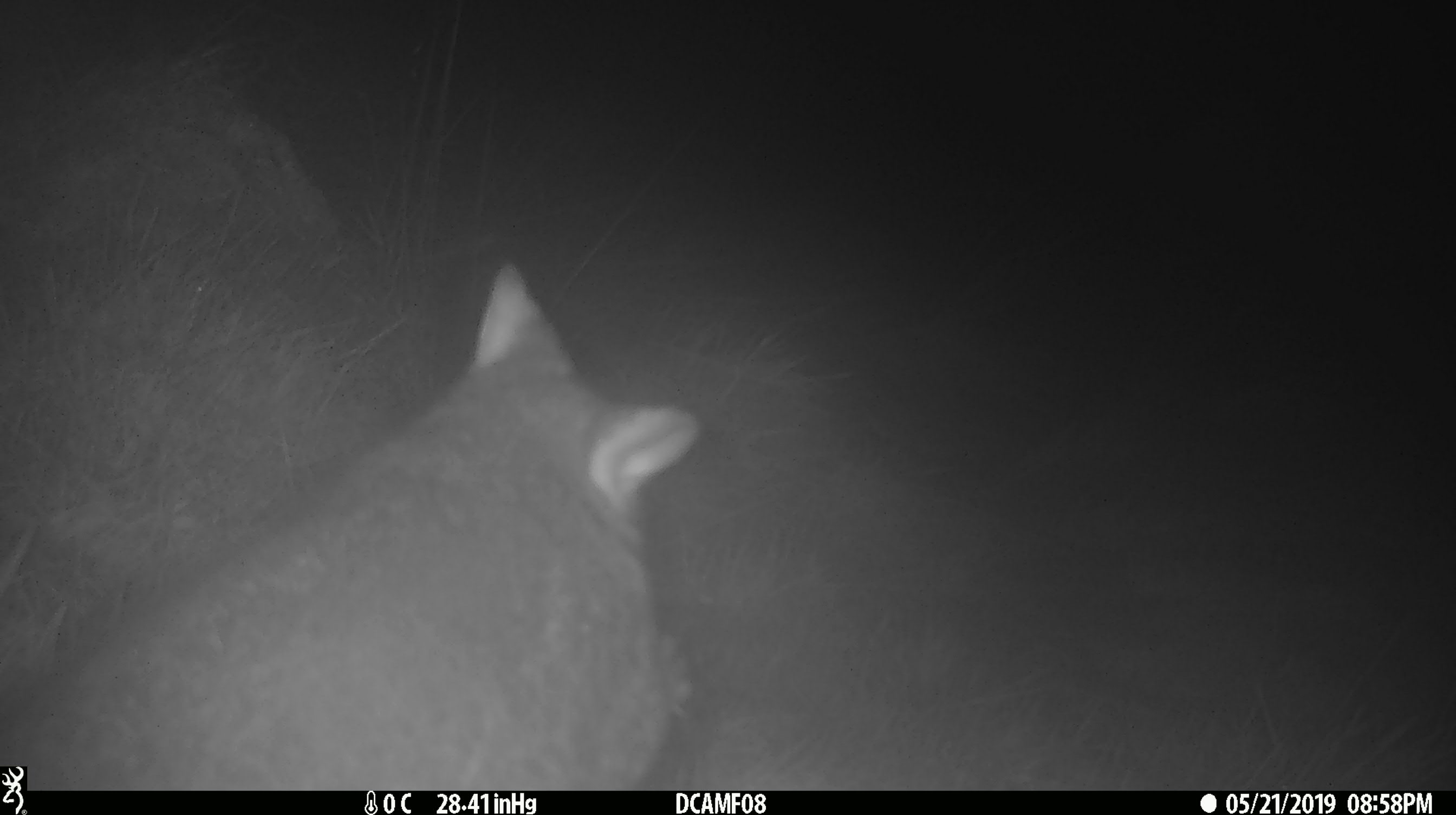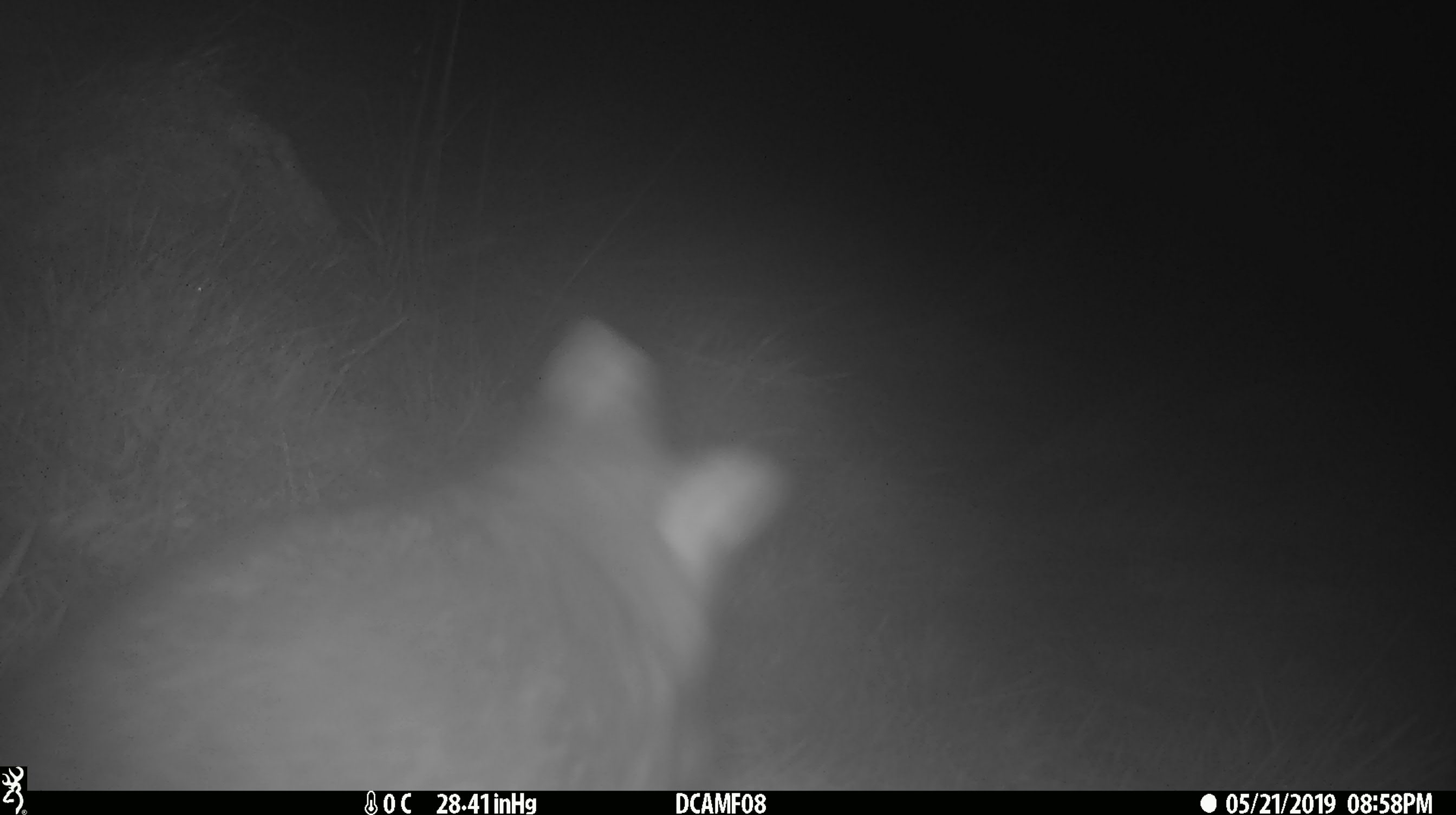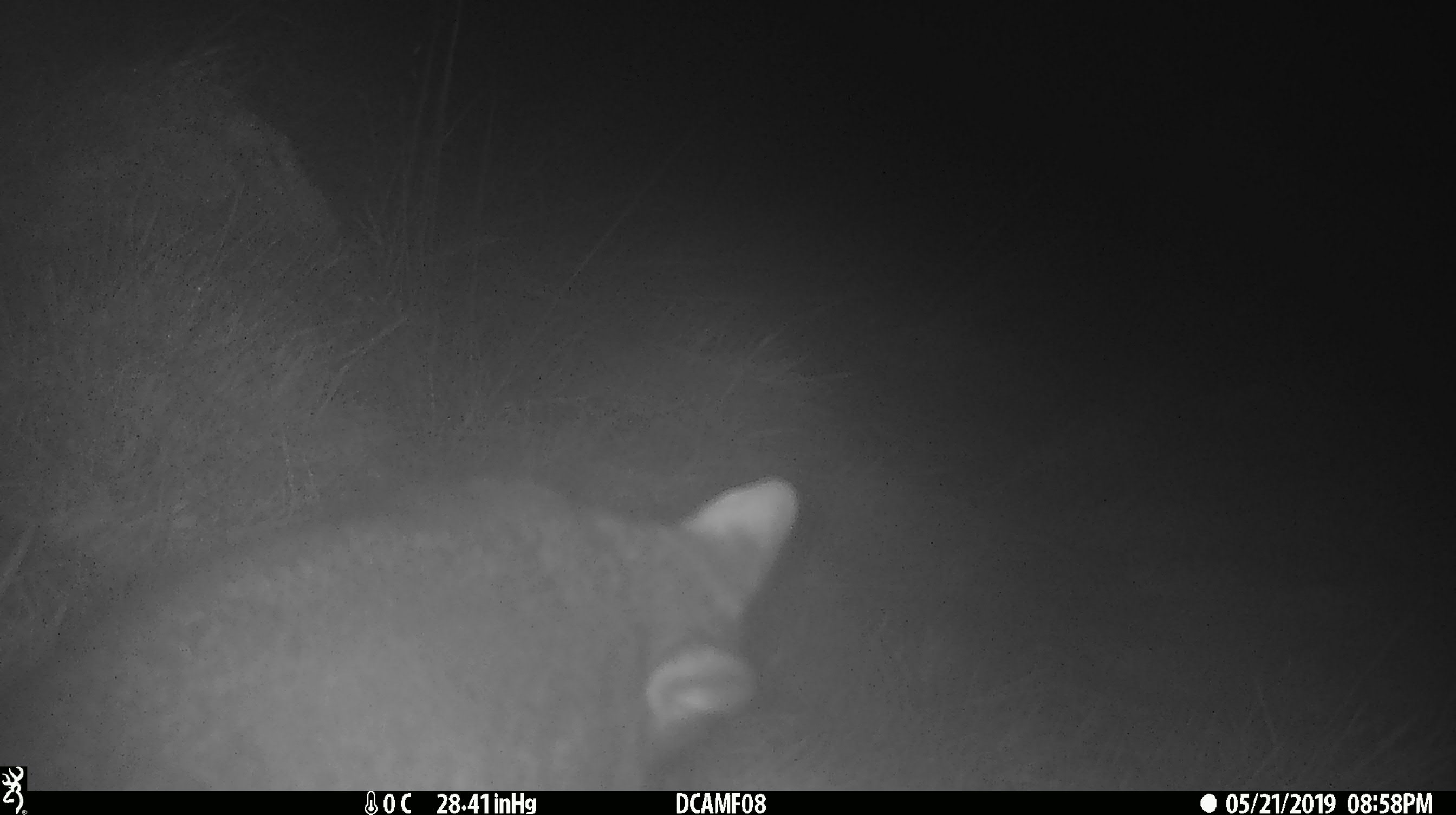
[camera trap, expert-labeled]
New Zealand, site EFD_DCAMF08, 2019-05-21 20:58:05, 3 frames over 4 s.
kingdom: Animalia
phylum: Chordata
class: Mammalia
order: Diprotodontia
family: Phalangeridae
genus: Trichosurus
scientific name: Trichosurus vulpecula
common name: common brushtail possum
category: possum